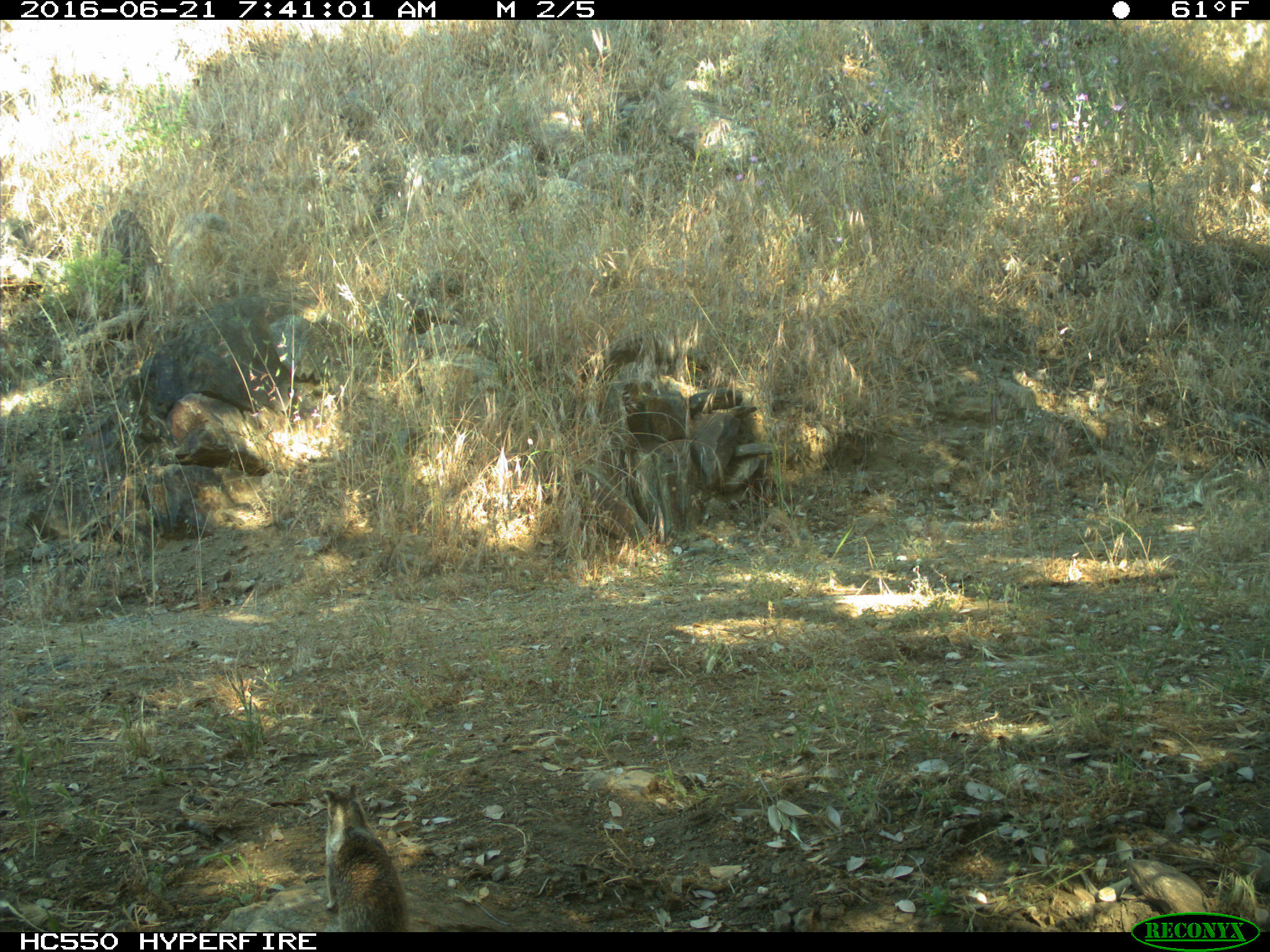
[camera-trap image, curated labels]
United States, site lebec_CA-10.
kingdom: Animalia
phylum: Chordata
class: Mammalia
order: Rodentia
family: Sciuridae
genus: Otospermophilus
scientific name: Otospermophilus beecheyi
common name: california ground squirrel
Otospermophilus beecheyi (california ground squirrel).